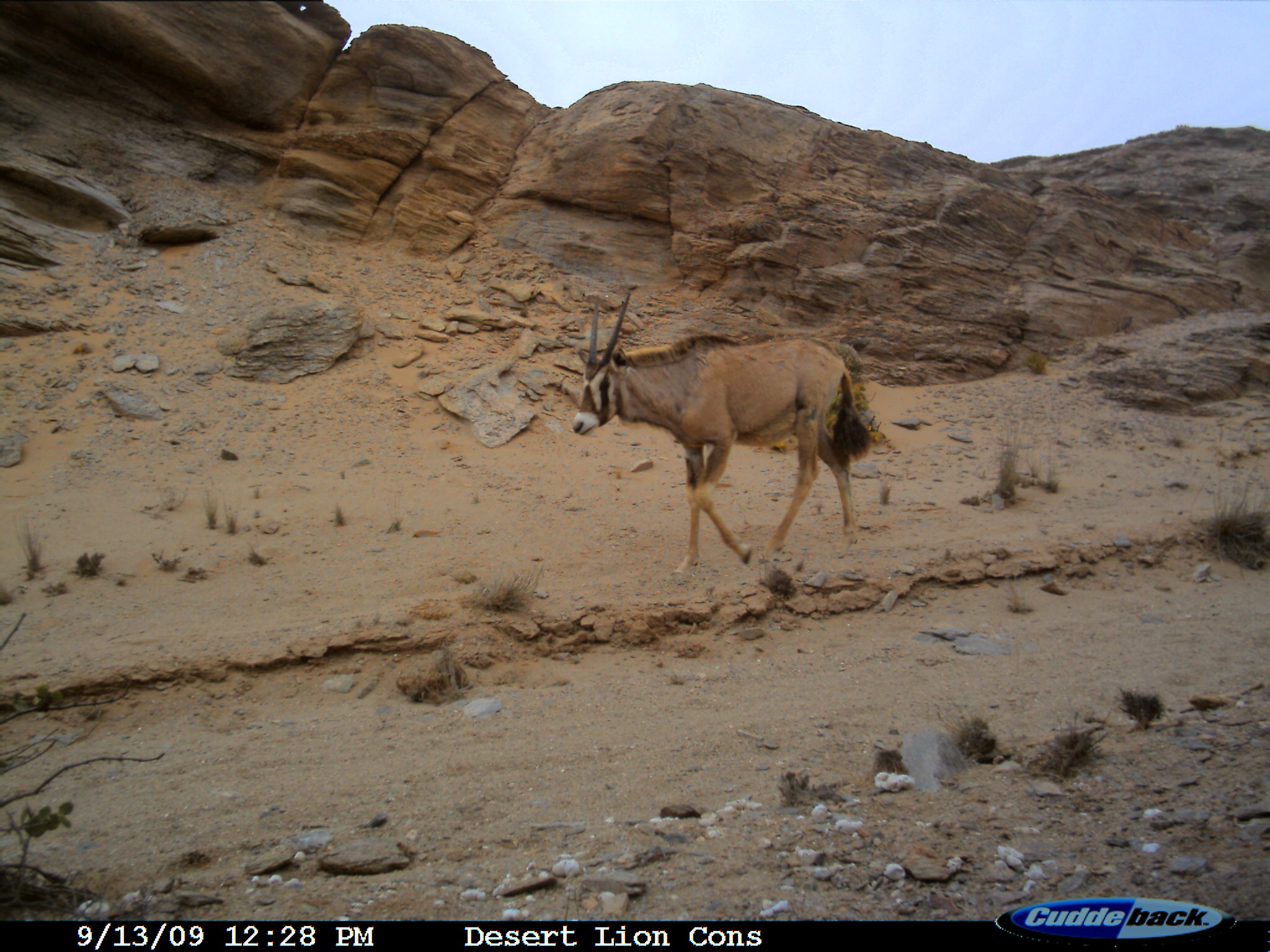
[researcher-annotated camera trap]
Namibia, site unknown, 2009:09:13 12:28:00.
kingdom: Animalia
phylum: Chordata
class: Mammalia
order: Artiodactyla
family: Bovidae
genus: Oryx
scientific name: Oryx gazella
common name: gemsbok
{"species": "Oryx gazella (gemsbok)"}